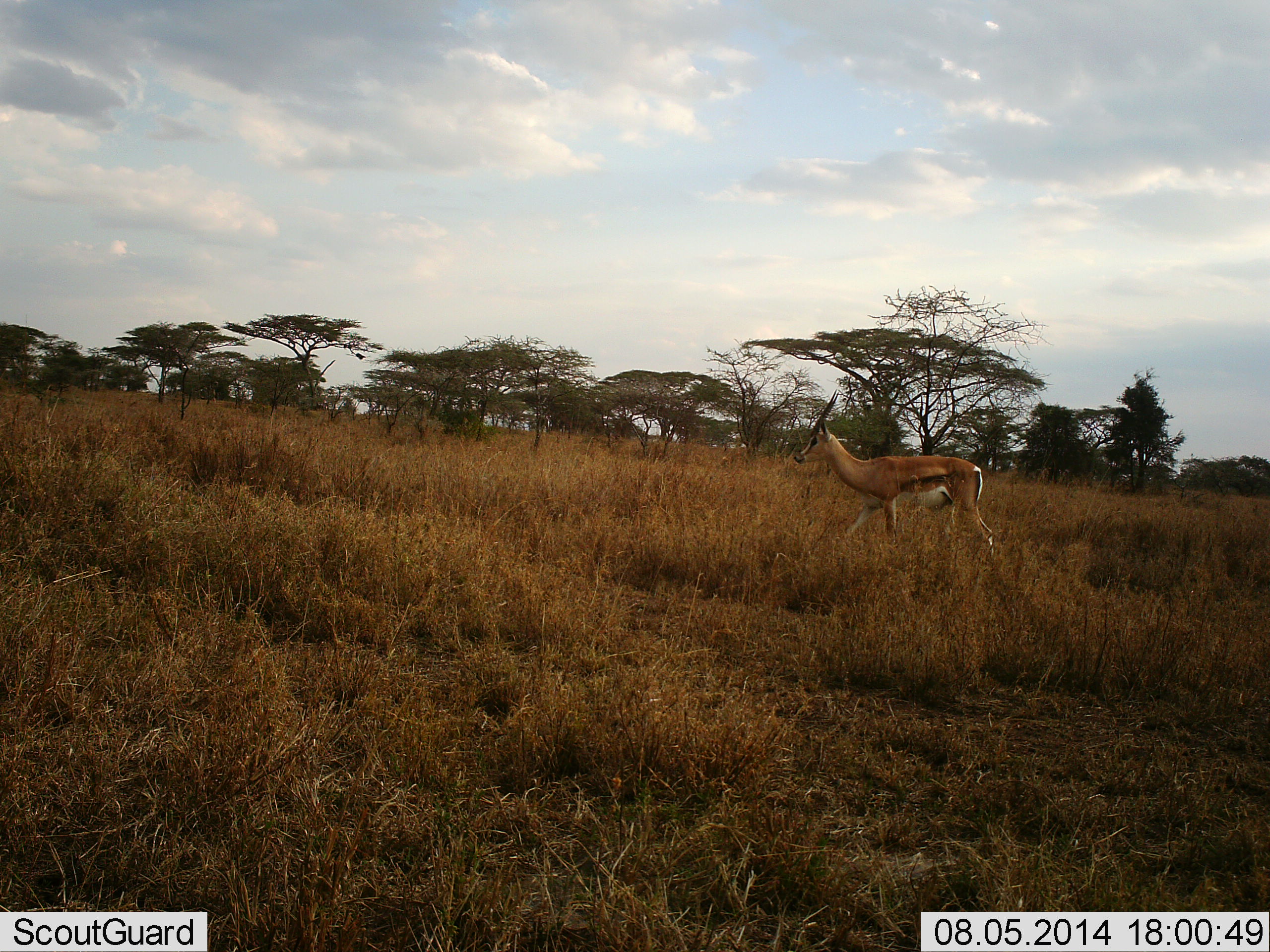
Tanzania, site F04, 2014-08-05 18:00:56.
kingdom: Animalia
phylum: Chordata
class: Mammalia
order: Artiodactyla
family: Bovidae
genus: Eudorcas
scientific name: Eudorcas thomsonii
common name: thomson's gazelle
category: gazellethomsons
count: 1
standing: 20%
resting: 0%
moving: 80%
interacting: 0%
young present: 0%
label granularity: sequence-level